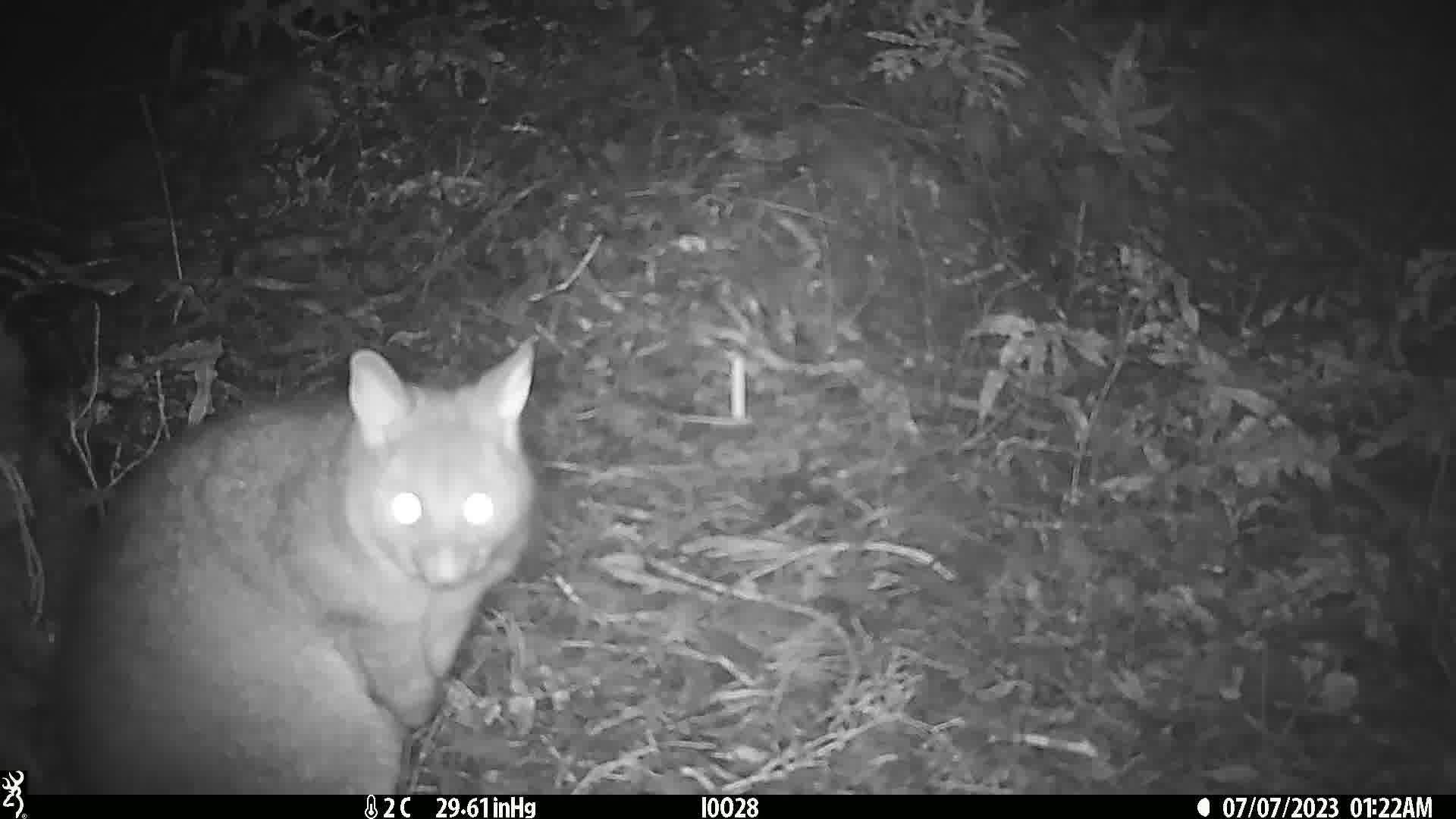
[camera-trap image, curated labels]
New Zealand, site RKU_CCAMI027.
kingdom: Animalia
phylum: Chordata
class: Mammalia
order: Diprotodontia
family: Phalangeridae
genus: Trichosurus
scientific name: Trichosurus vulpecula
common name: common brushtail possum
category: possum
Possum (common brushtail possum) (Trichosurus vulpecula).